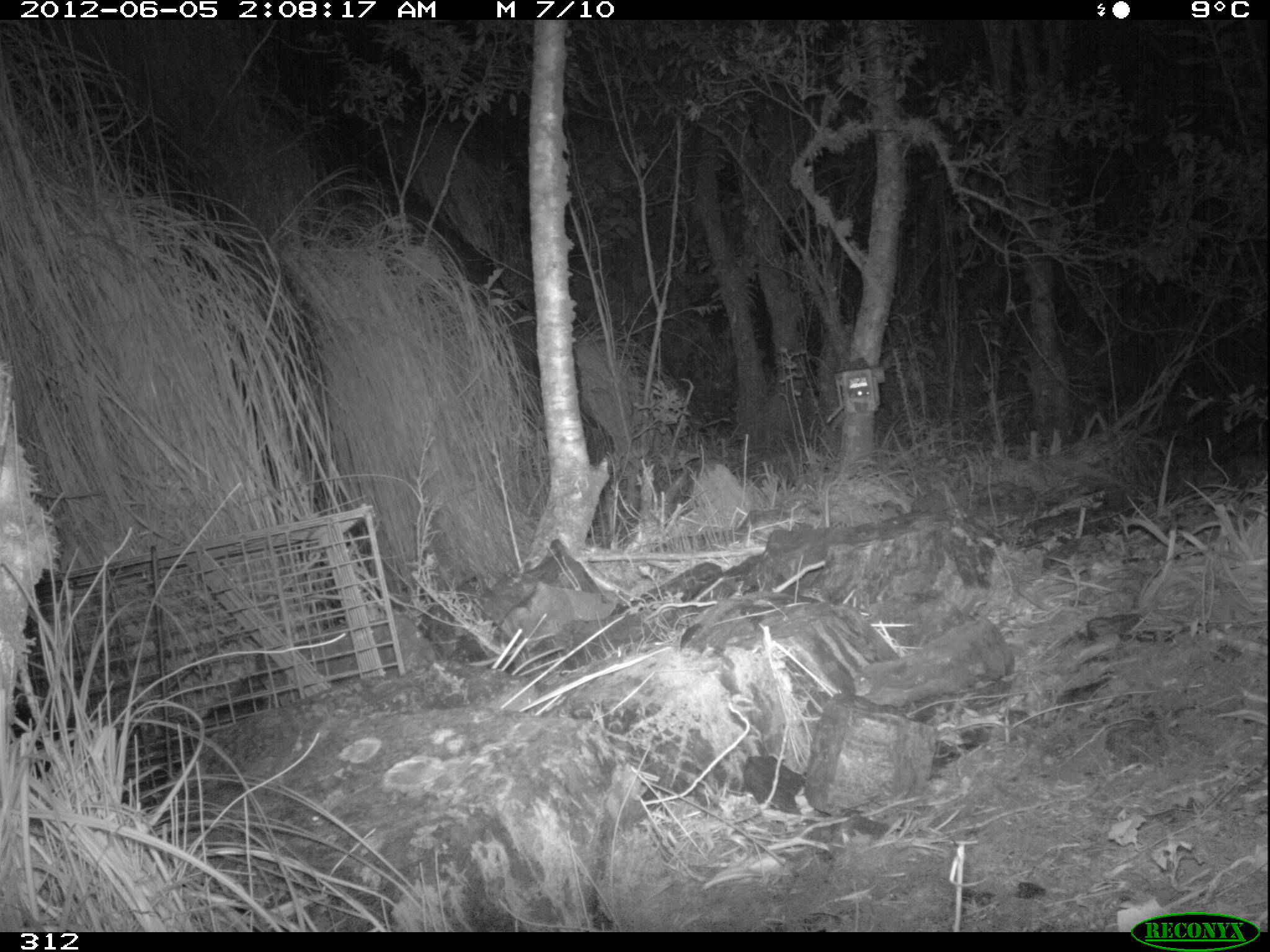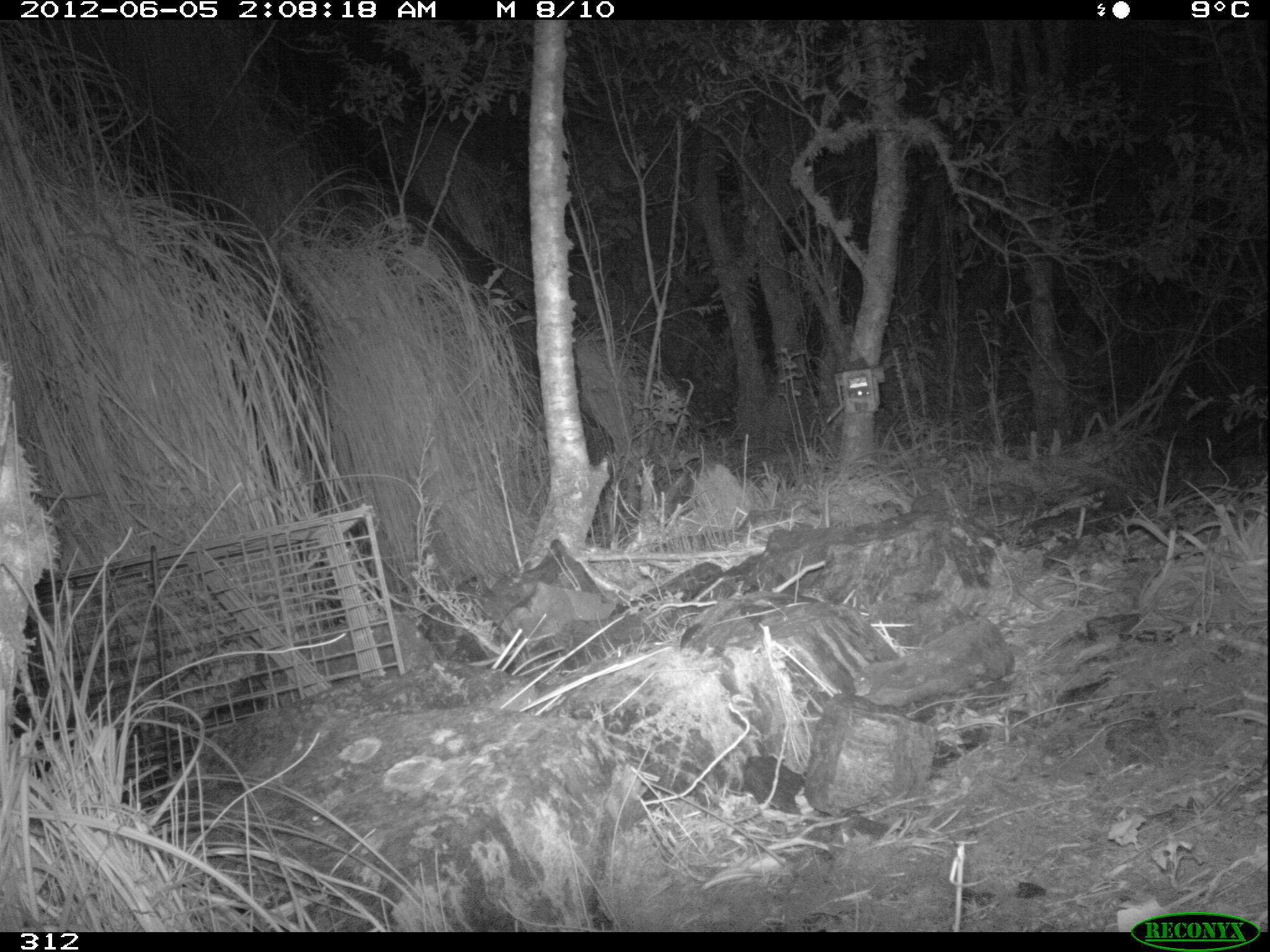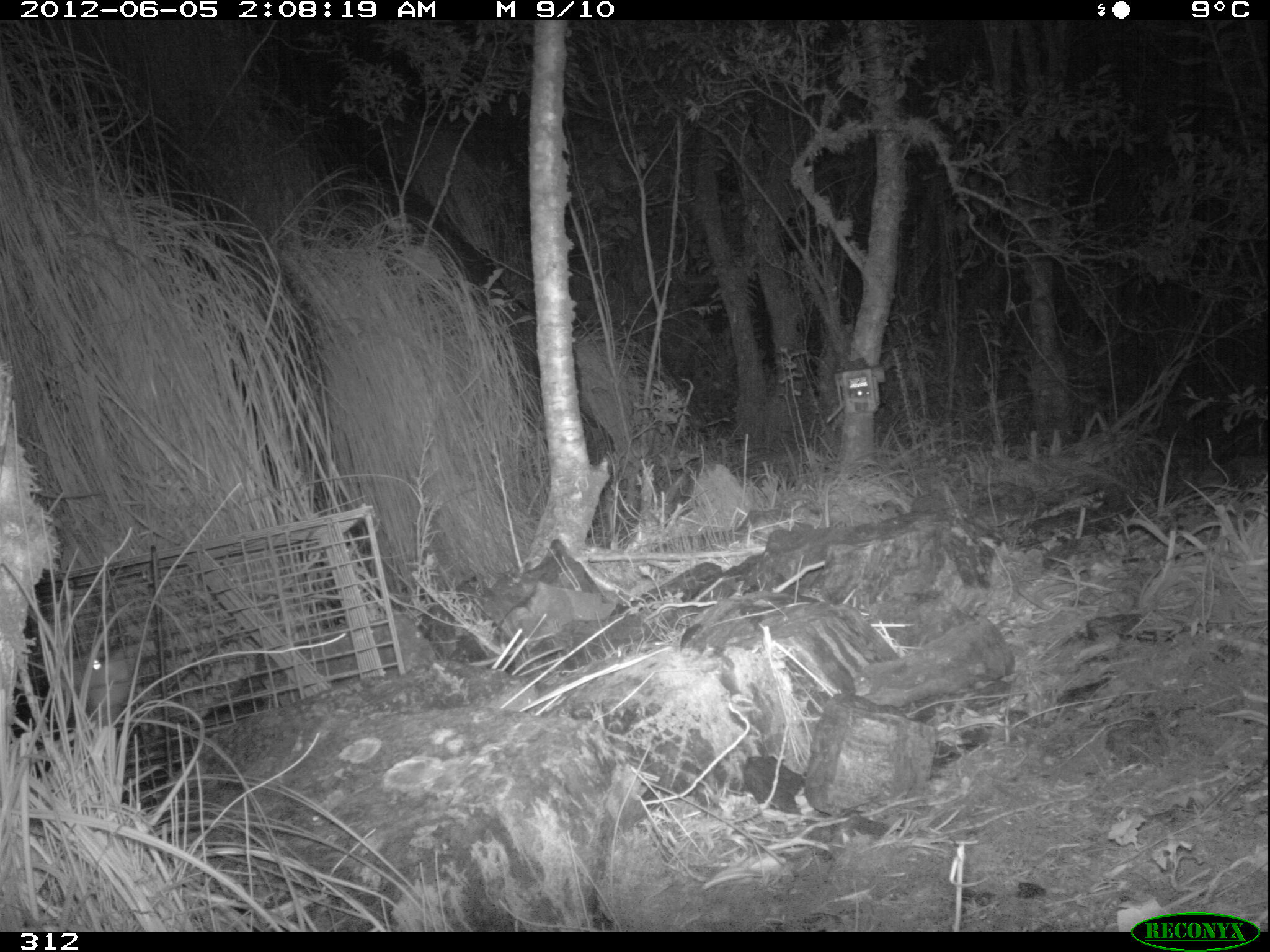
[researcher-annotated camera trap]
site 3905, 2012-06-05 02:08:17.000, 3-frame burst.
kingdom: Animalia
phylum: Chordata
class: Mammalia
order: Didelphimorphia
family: Didelphidae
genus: Didelphis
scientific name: Didelphis pernigra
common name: andean white-eared opossum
Didelphis pernigra (andean white-eared opossum).